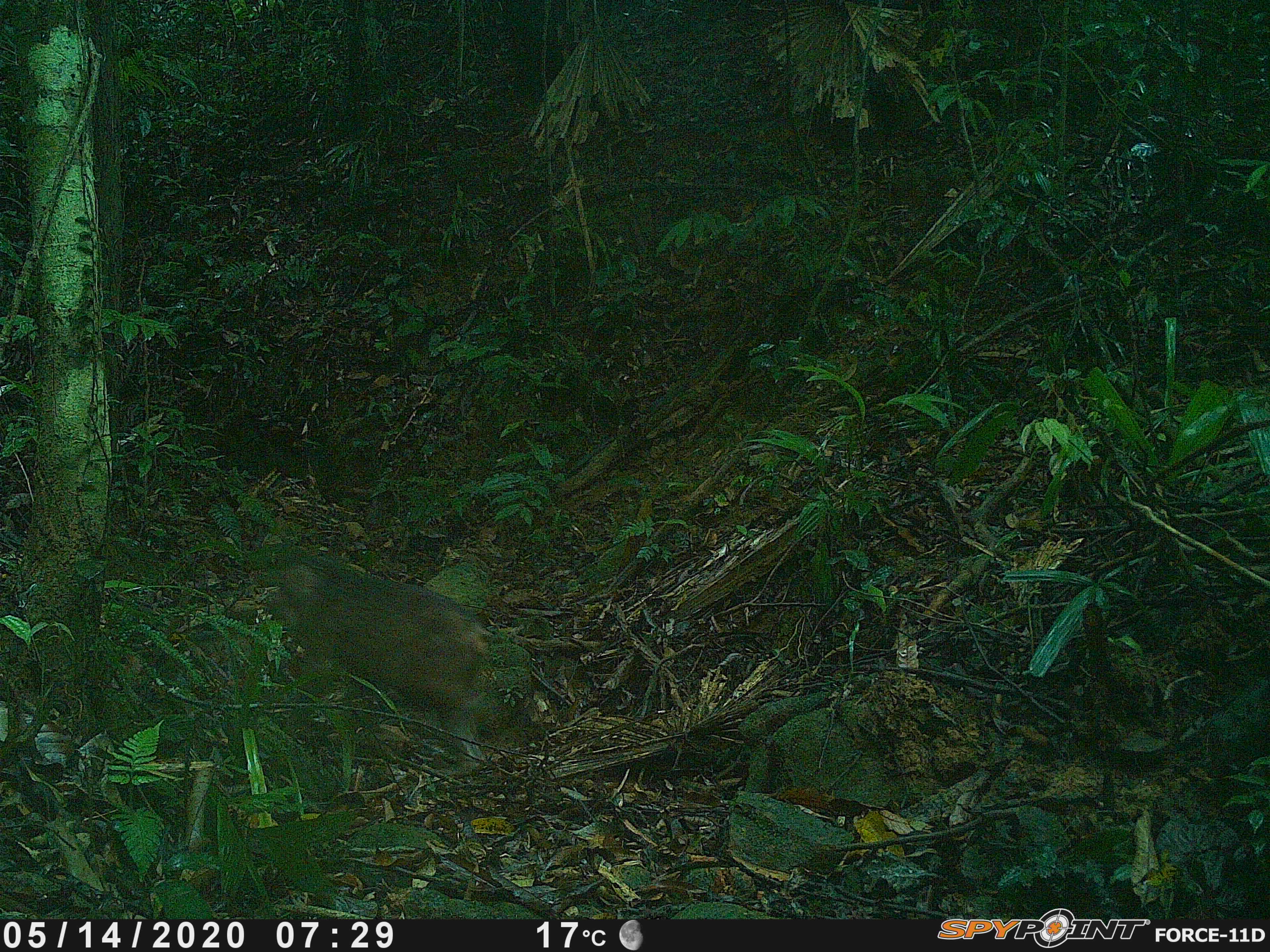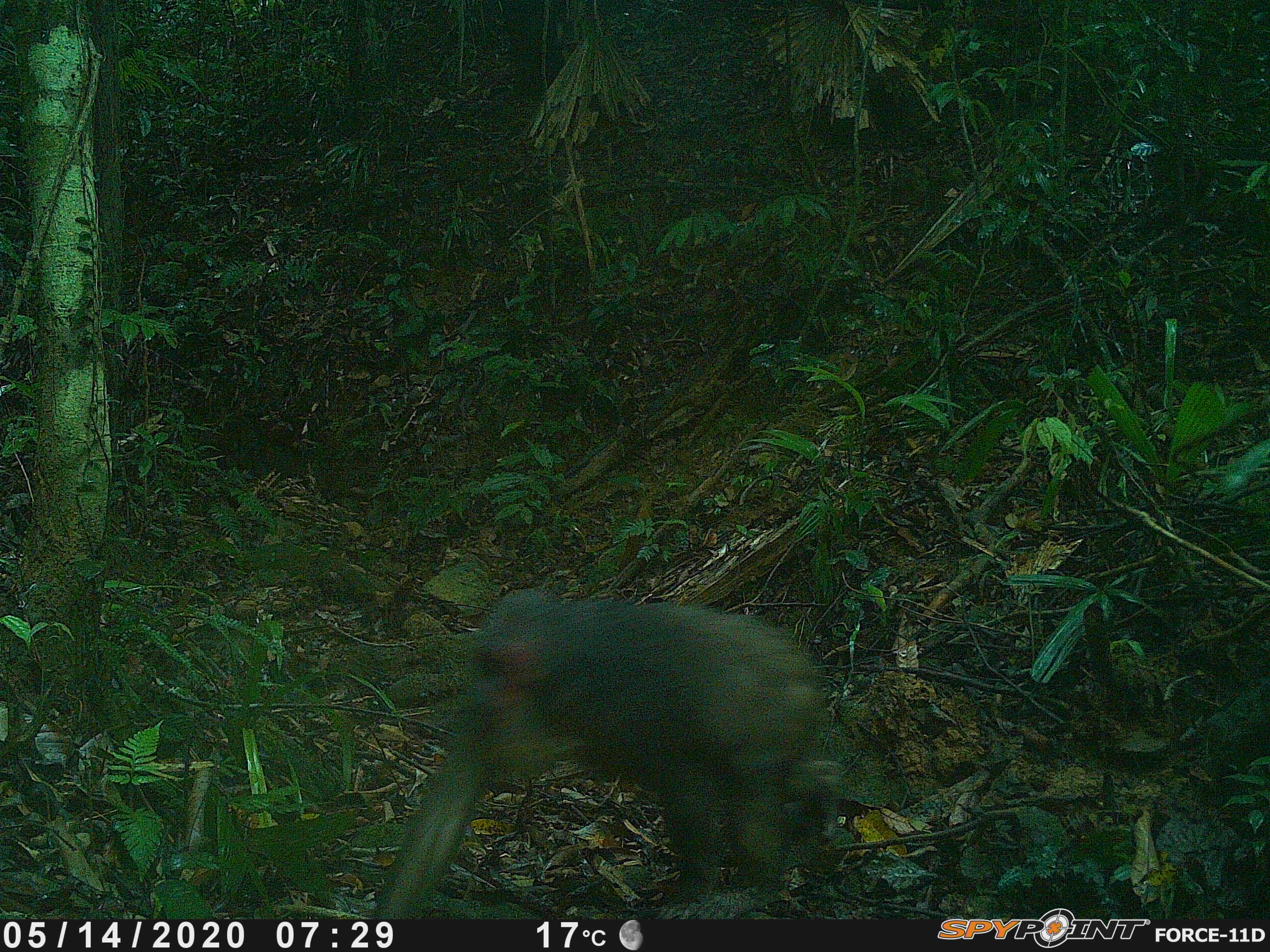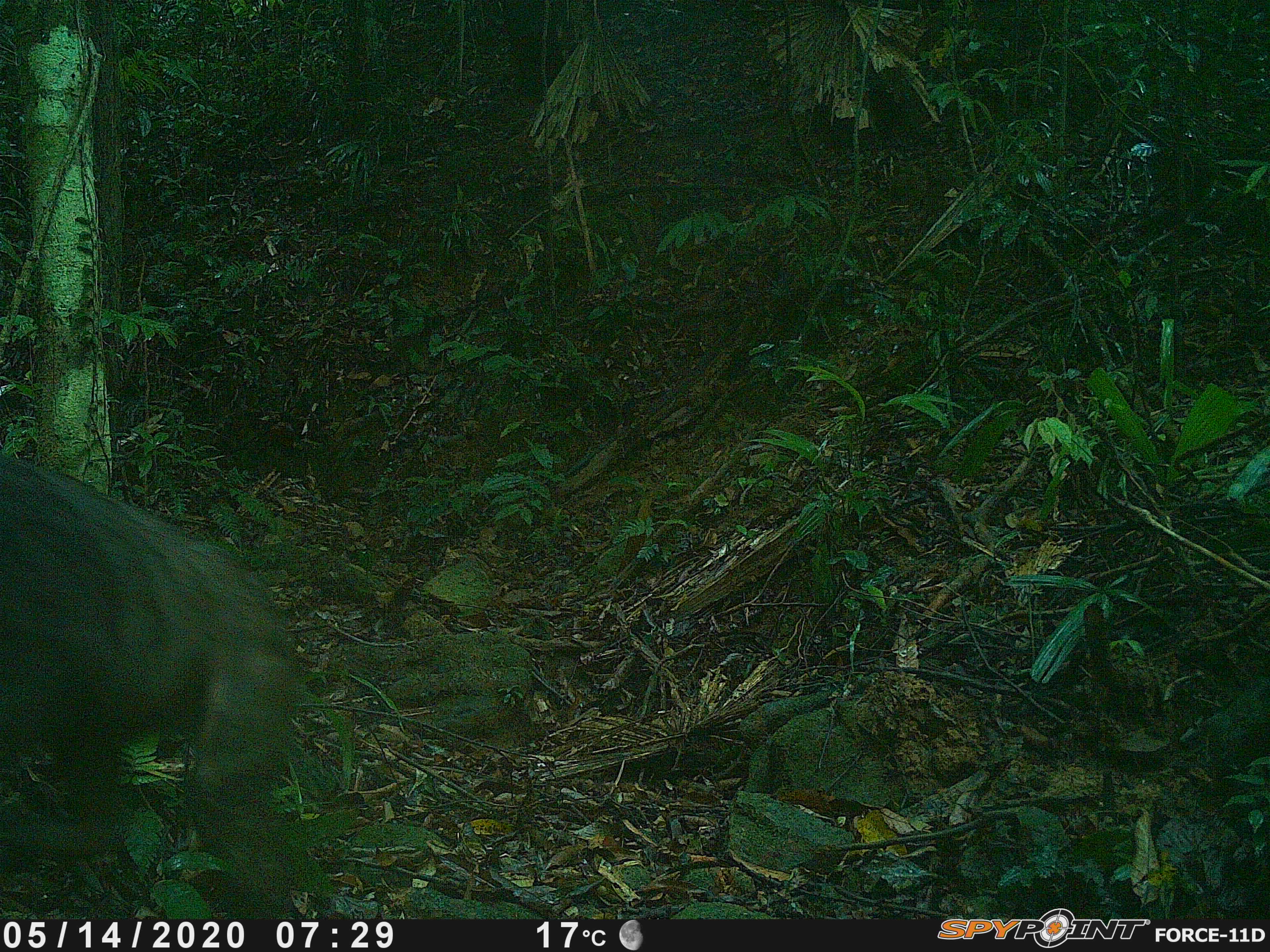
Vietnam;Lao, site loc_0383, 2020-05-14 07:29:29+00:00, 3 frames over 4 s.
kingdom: Animalia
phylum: Chordata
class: Mammalia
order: Primates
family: Cercopithecidae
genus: Macaca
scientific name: Macaca arctoides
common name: stump-tailed macaque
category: stump tailed macaque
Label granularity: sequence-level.